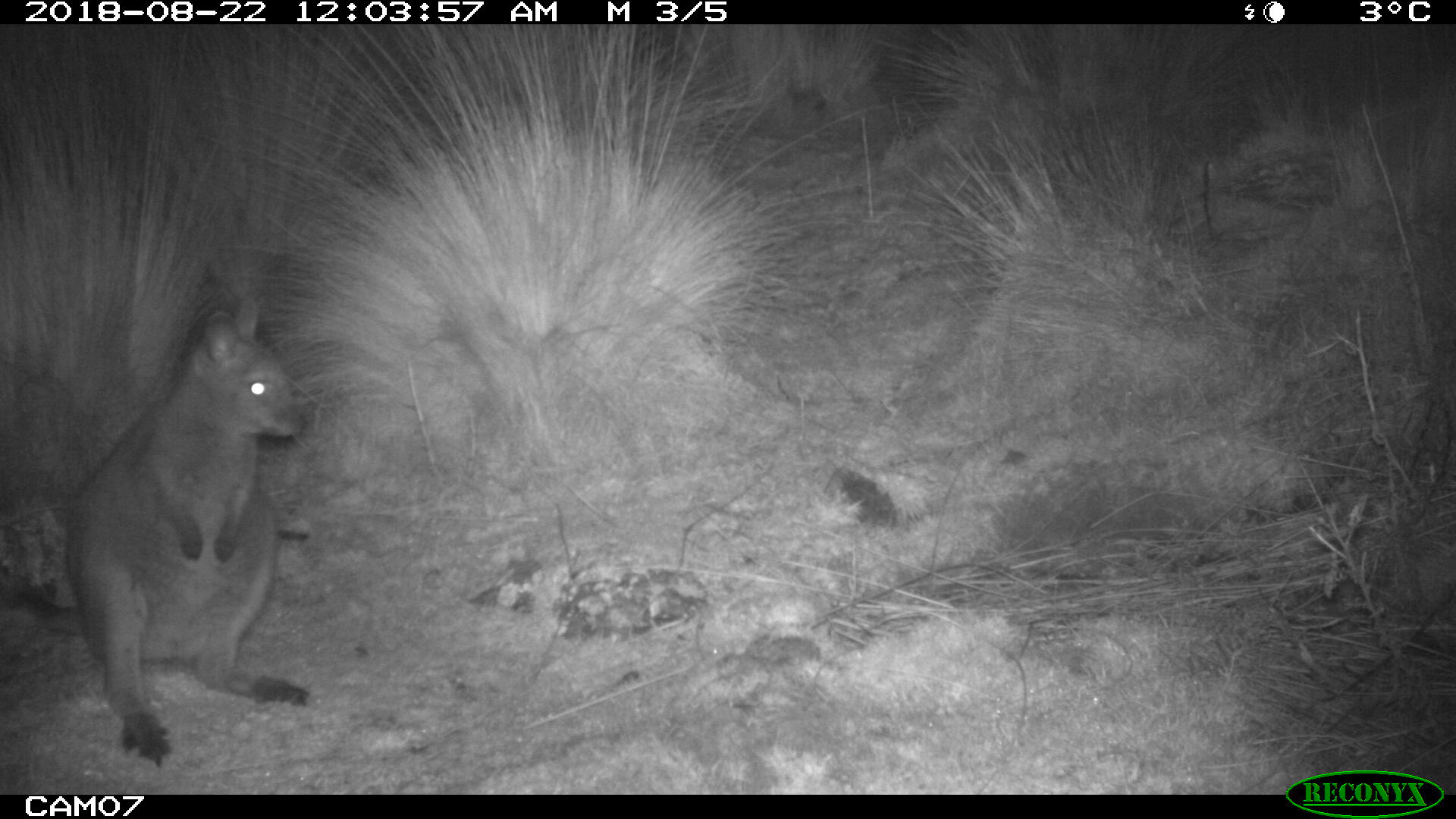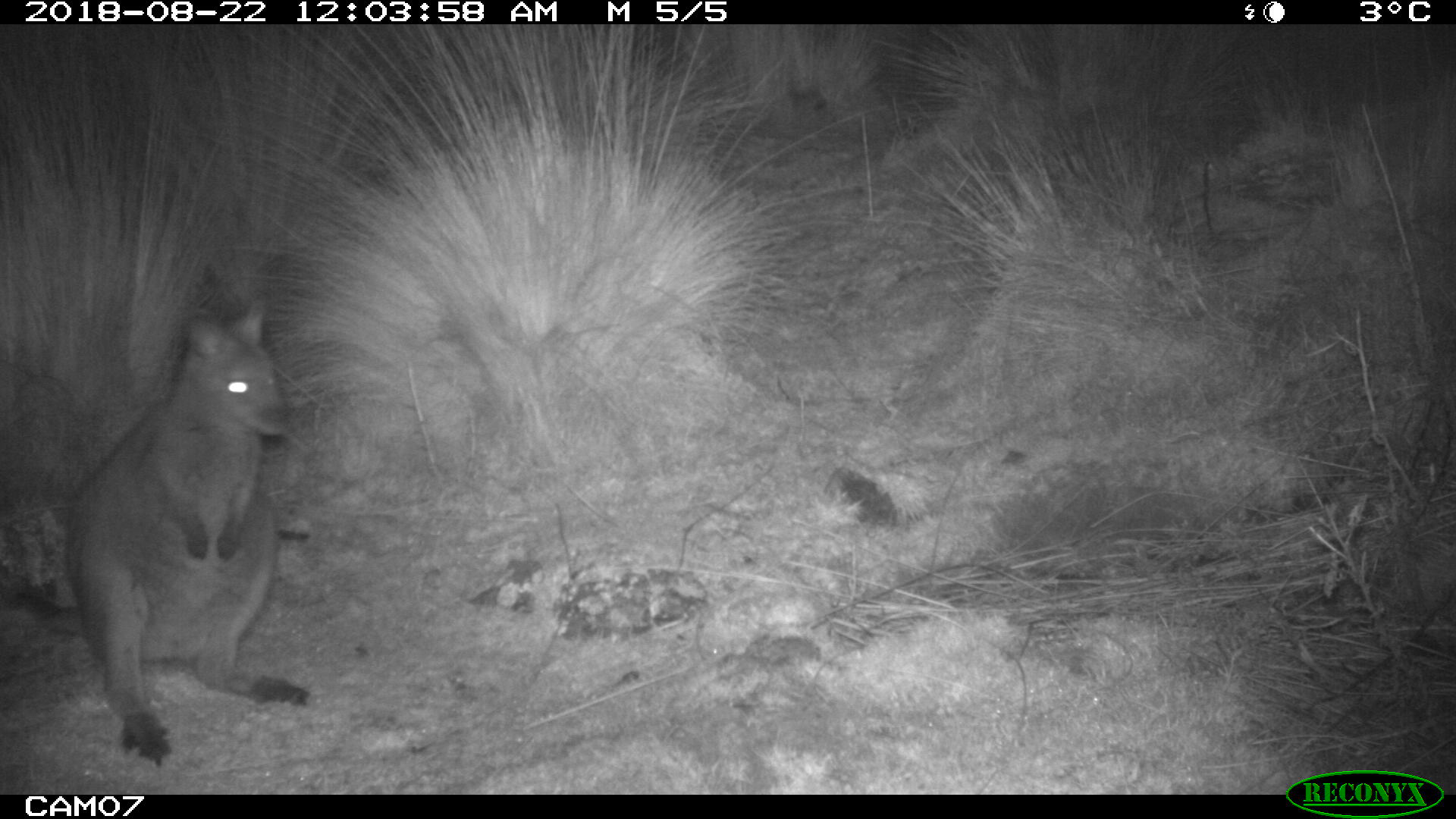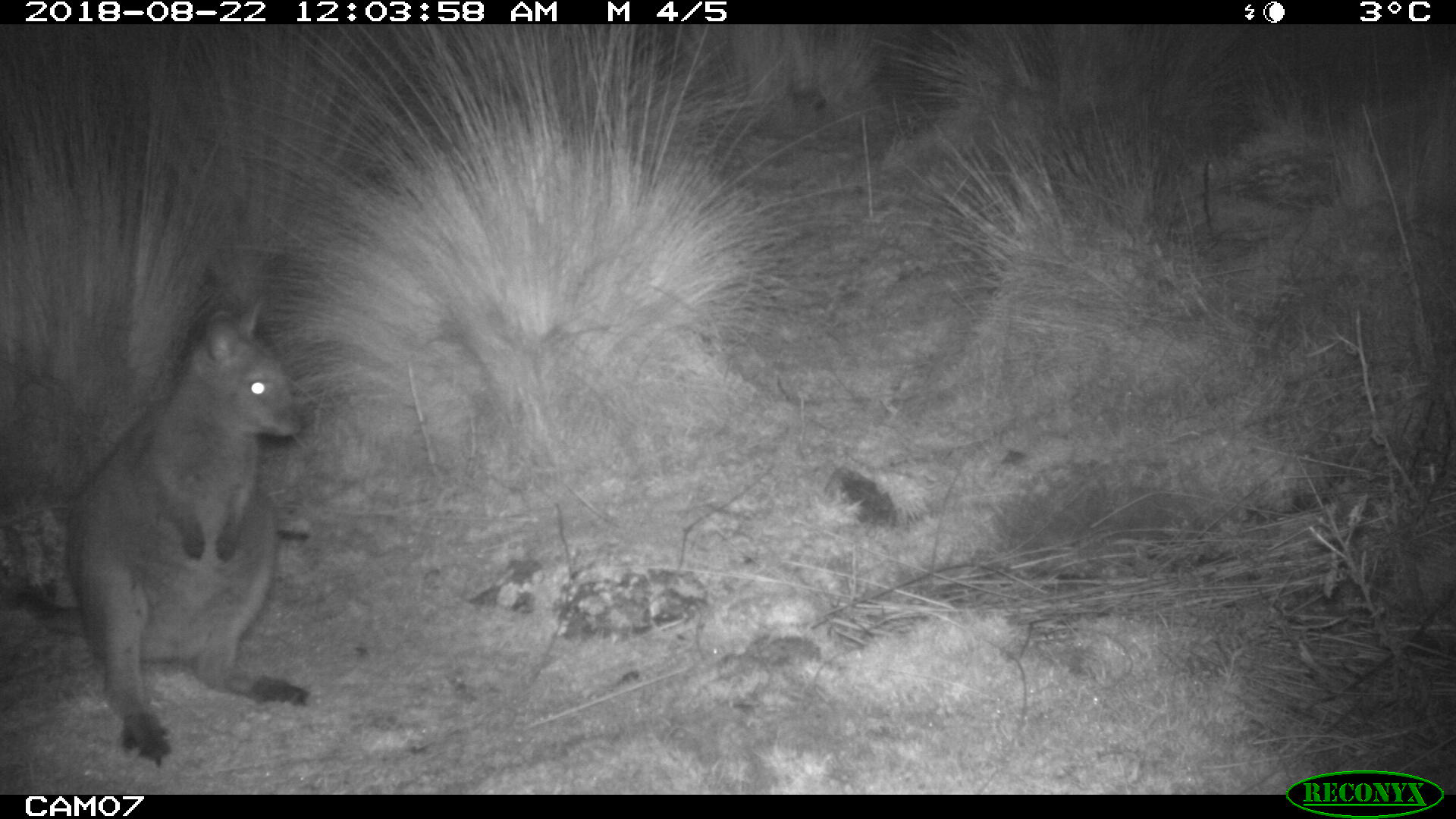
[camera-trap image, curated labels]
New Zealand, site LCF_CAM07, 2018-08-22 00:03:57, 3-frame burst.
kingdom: Animalia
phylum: Chordata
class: Mammalia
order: Diprotodontia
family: Macropodidae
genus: Notamacropus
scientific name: Notamacropus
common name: wallaby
Wallaby (Notamacropus).